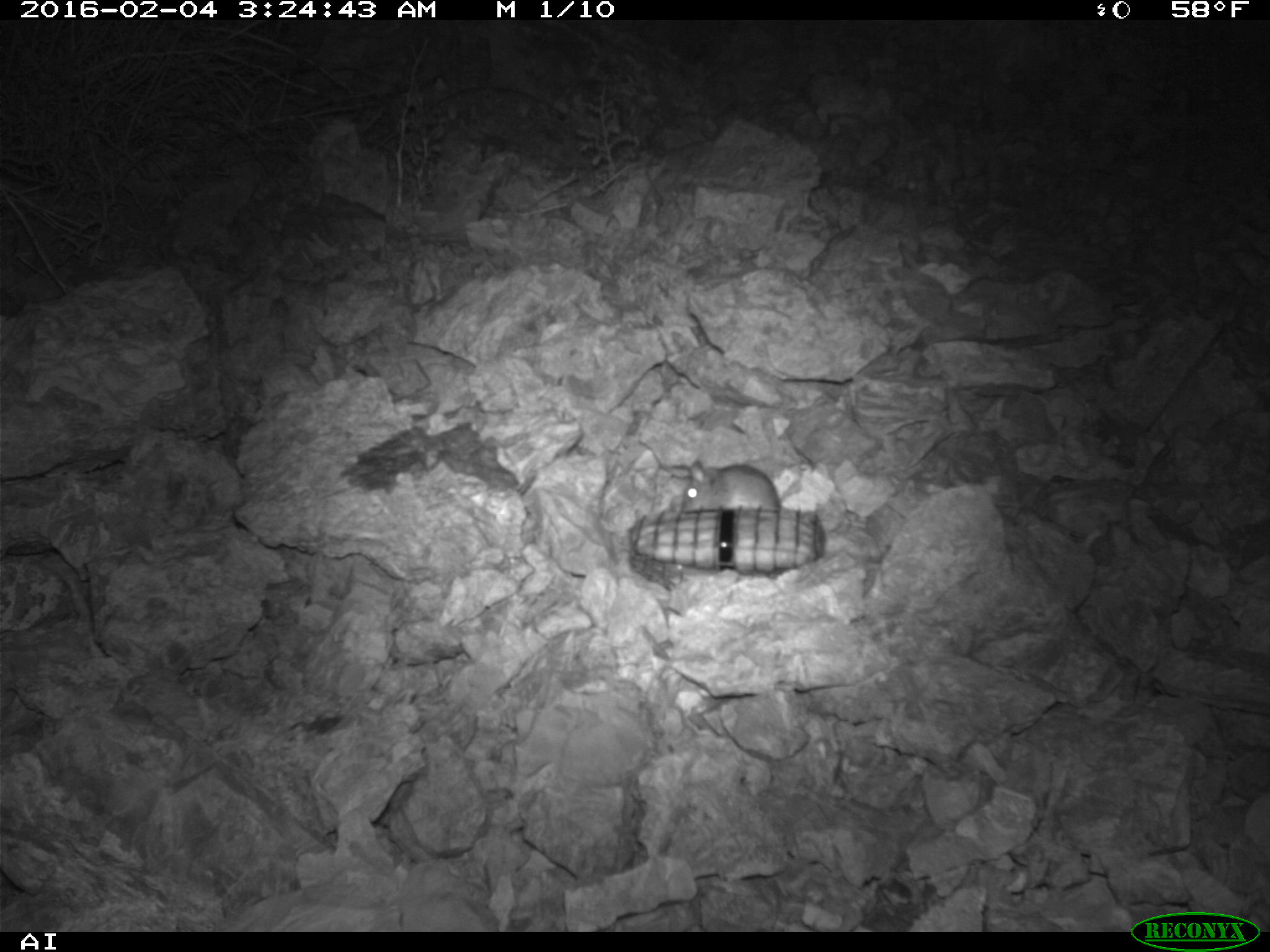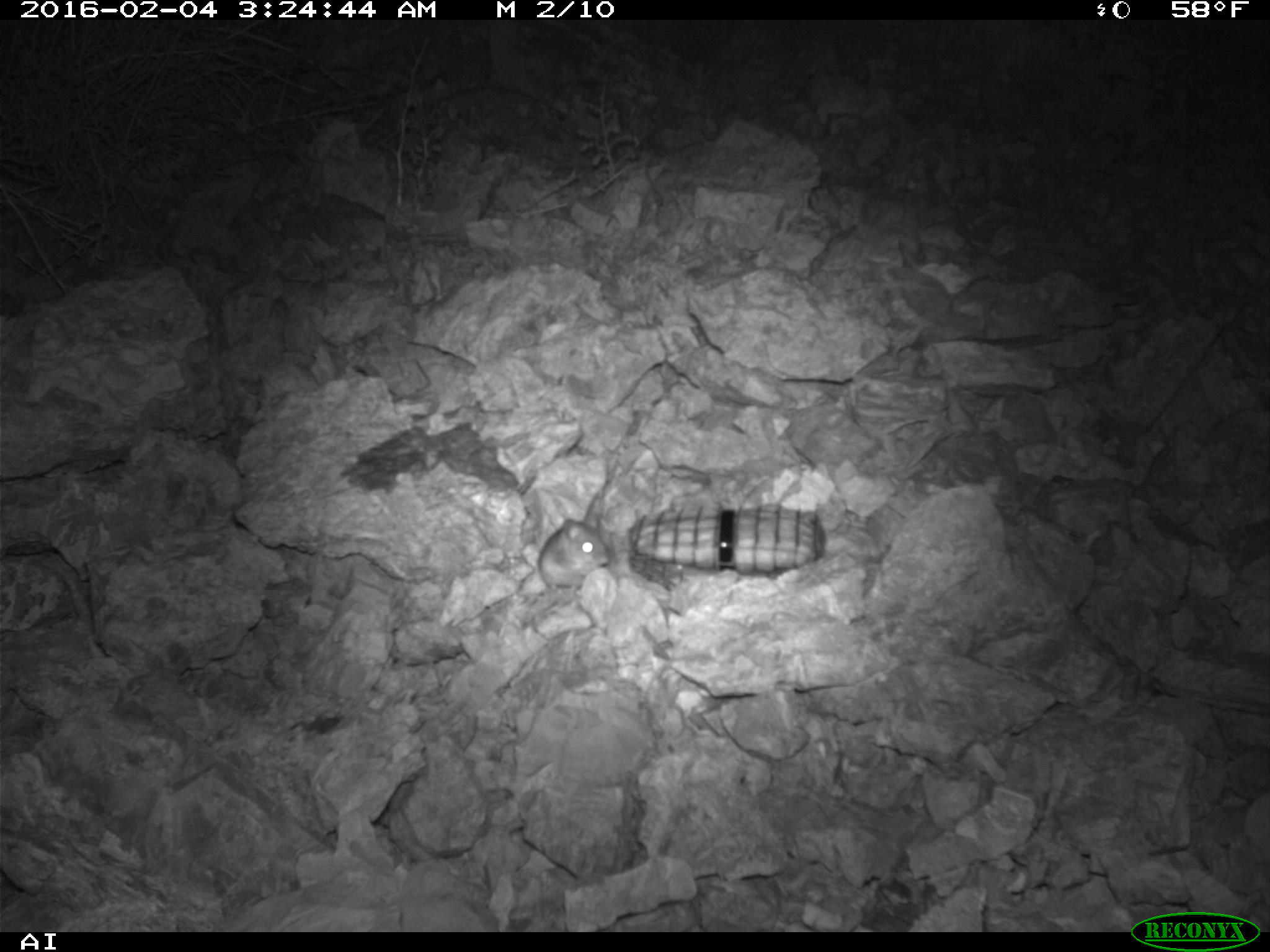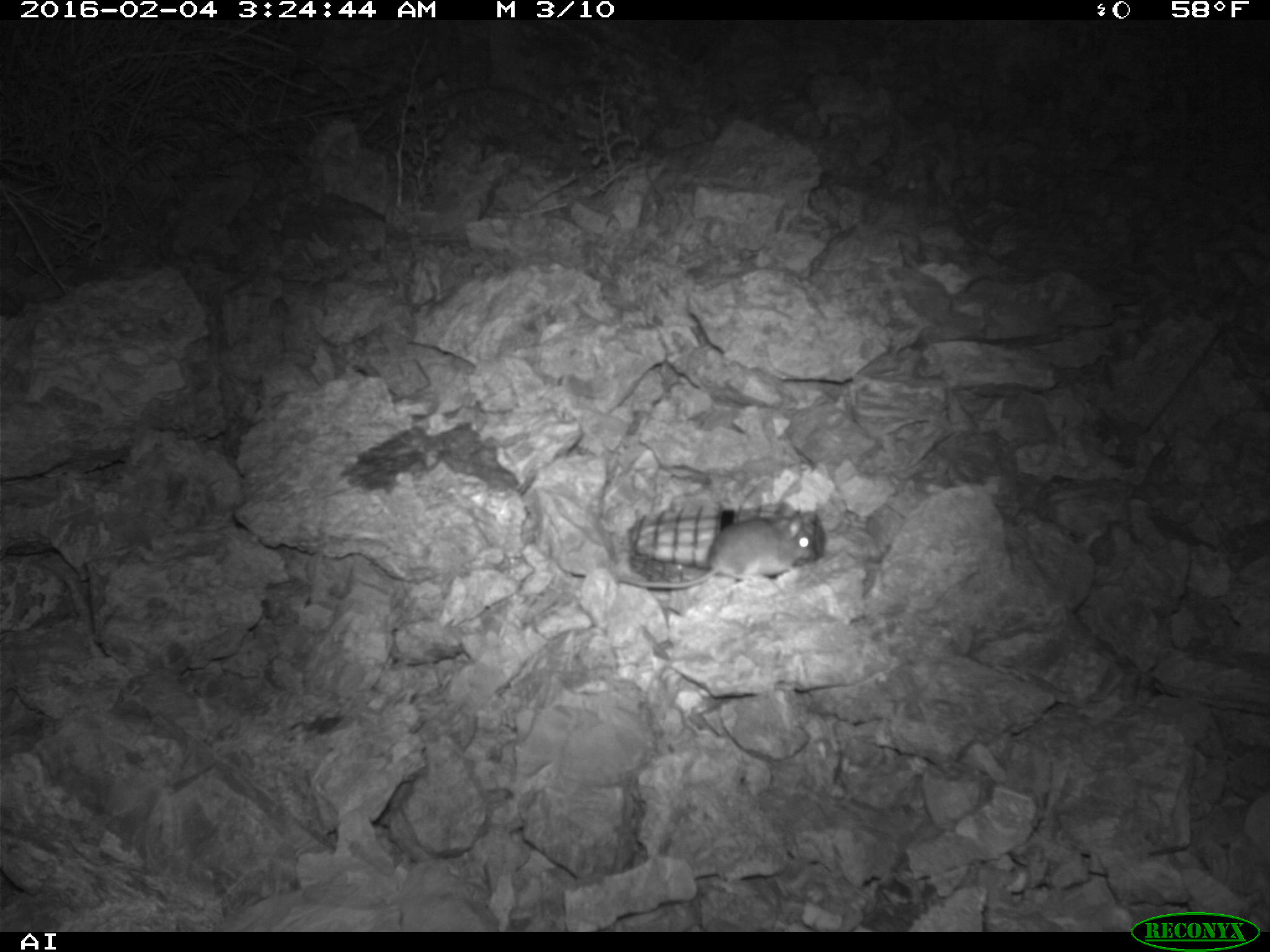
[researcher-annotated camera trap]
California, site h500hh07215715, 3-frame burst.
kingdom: Animalia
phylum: Chordata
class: Mammalia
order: Rodentia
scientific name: Rodentia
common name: rodent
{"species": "rodent (Rodentia)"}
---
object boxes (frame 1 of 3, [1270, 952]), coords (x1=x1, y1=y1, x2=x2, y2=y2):
rodent: (x1=681, y1=458, x2=780, y2=511)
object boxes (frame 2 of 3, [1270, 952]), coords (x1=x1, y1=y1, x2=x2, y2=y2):
rodent: (x1=537, y1=519, x2=610, y2=595)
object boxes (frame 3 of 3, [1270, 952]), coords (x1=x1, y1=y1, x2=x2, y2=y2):
rodent: (x1=615, y1=512, x2=817, y2=588)